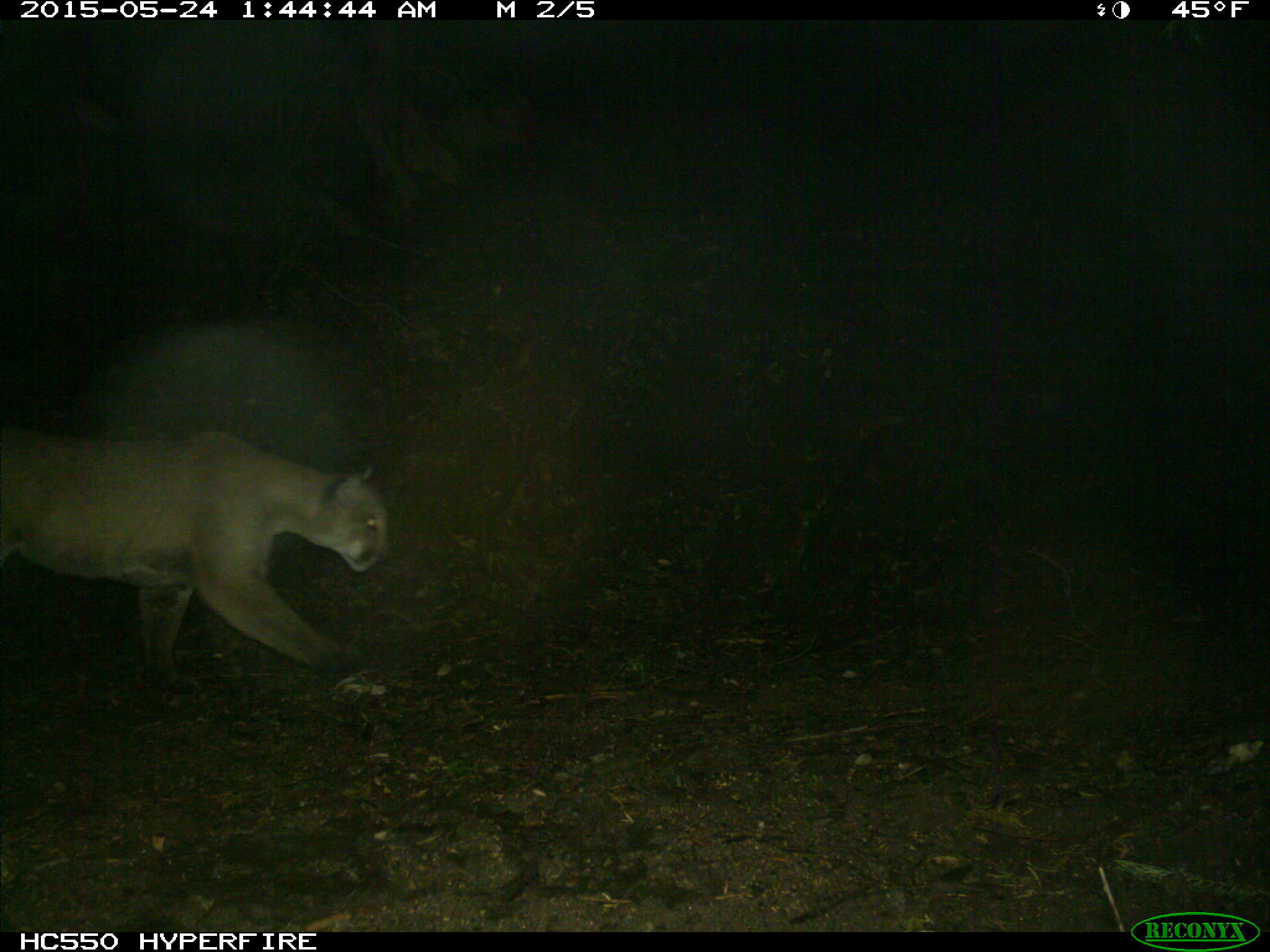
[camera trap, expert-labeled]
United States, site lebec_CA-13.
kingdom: Animalia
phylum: Chordata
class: Mammalia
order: Carnivora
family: Felidae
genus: Puma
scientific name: Puma concolor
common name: mountain lion